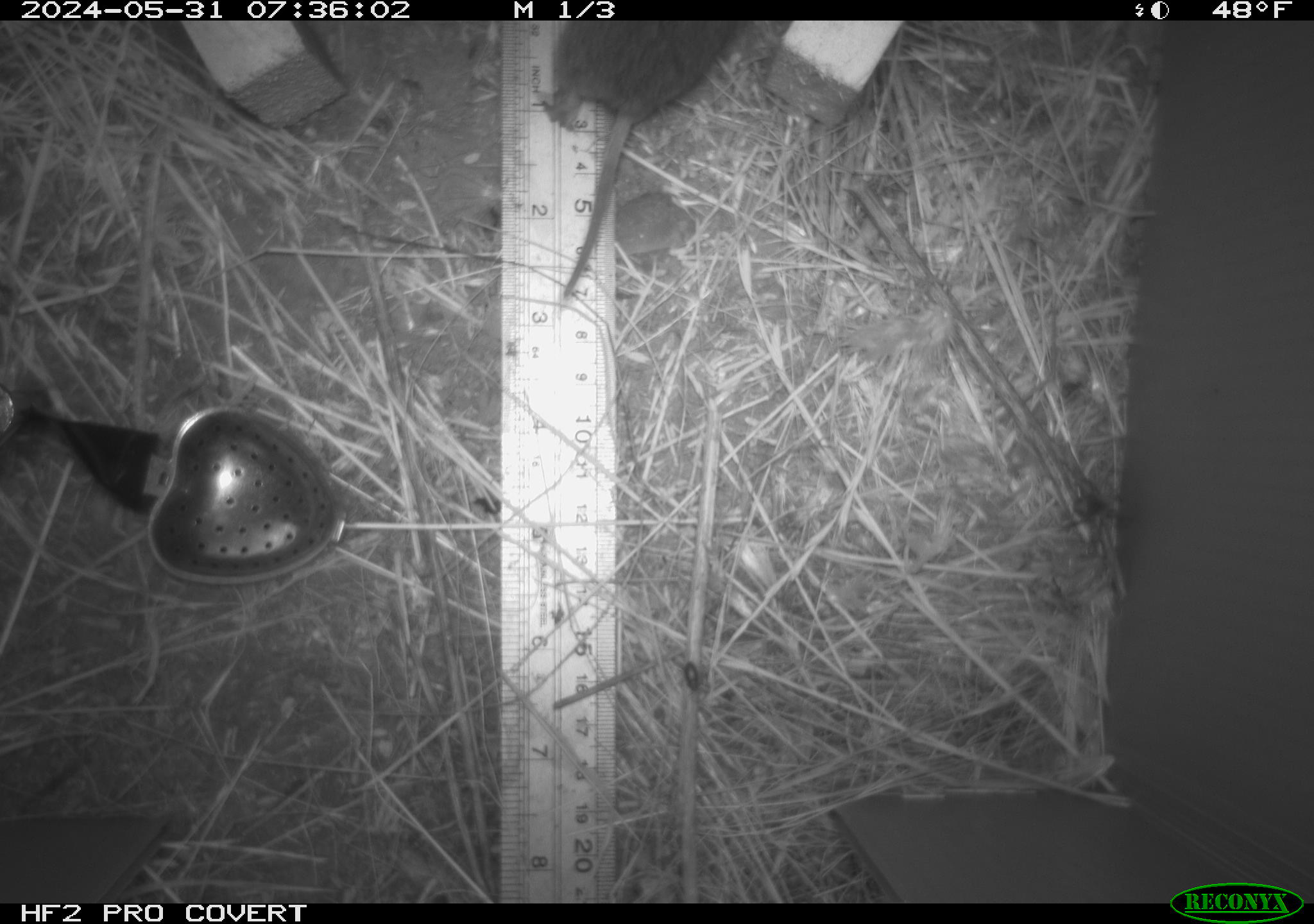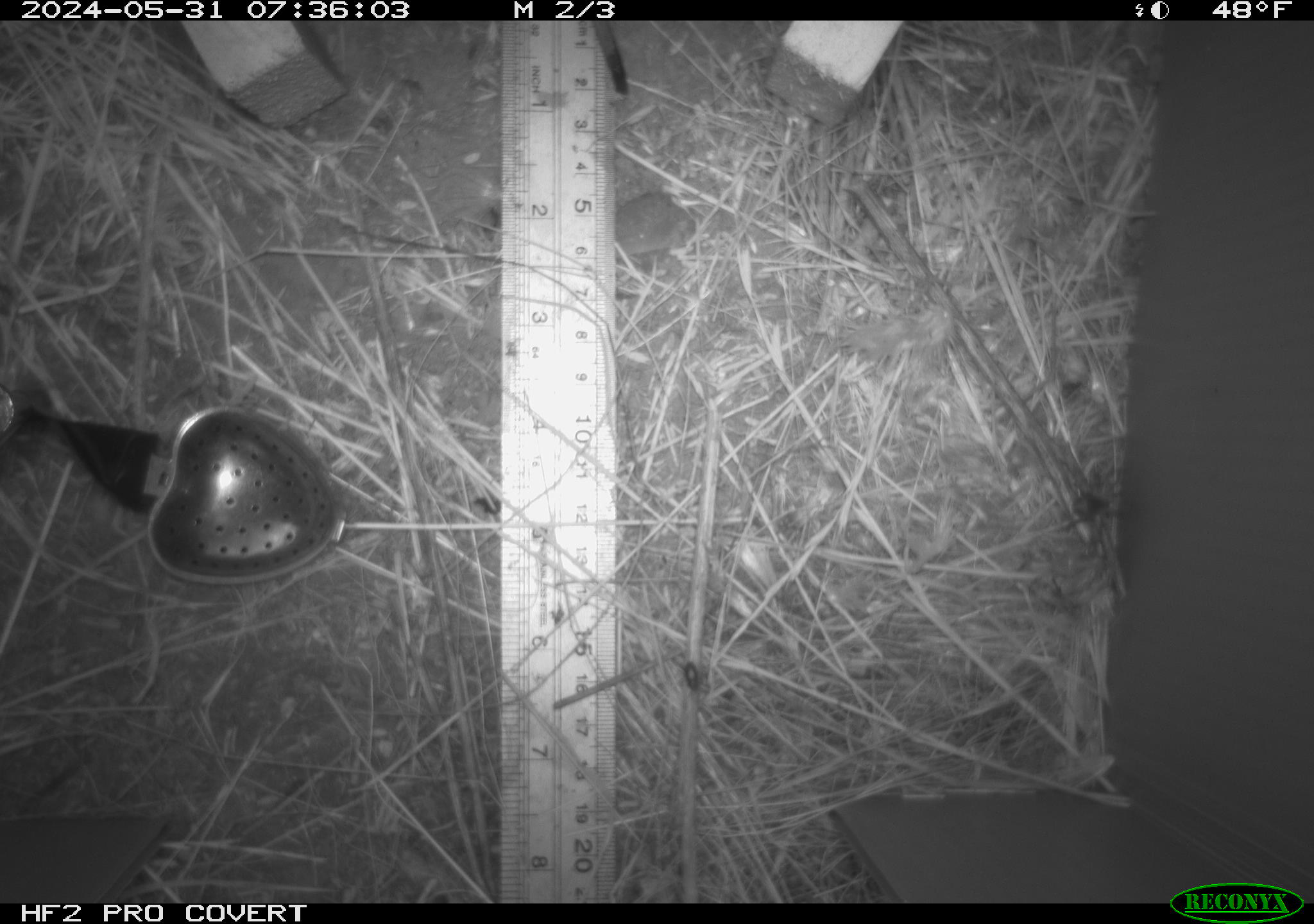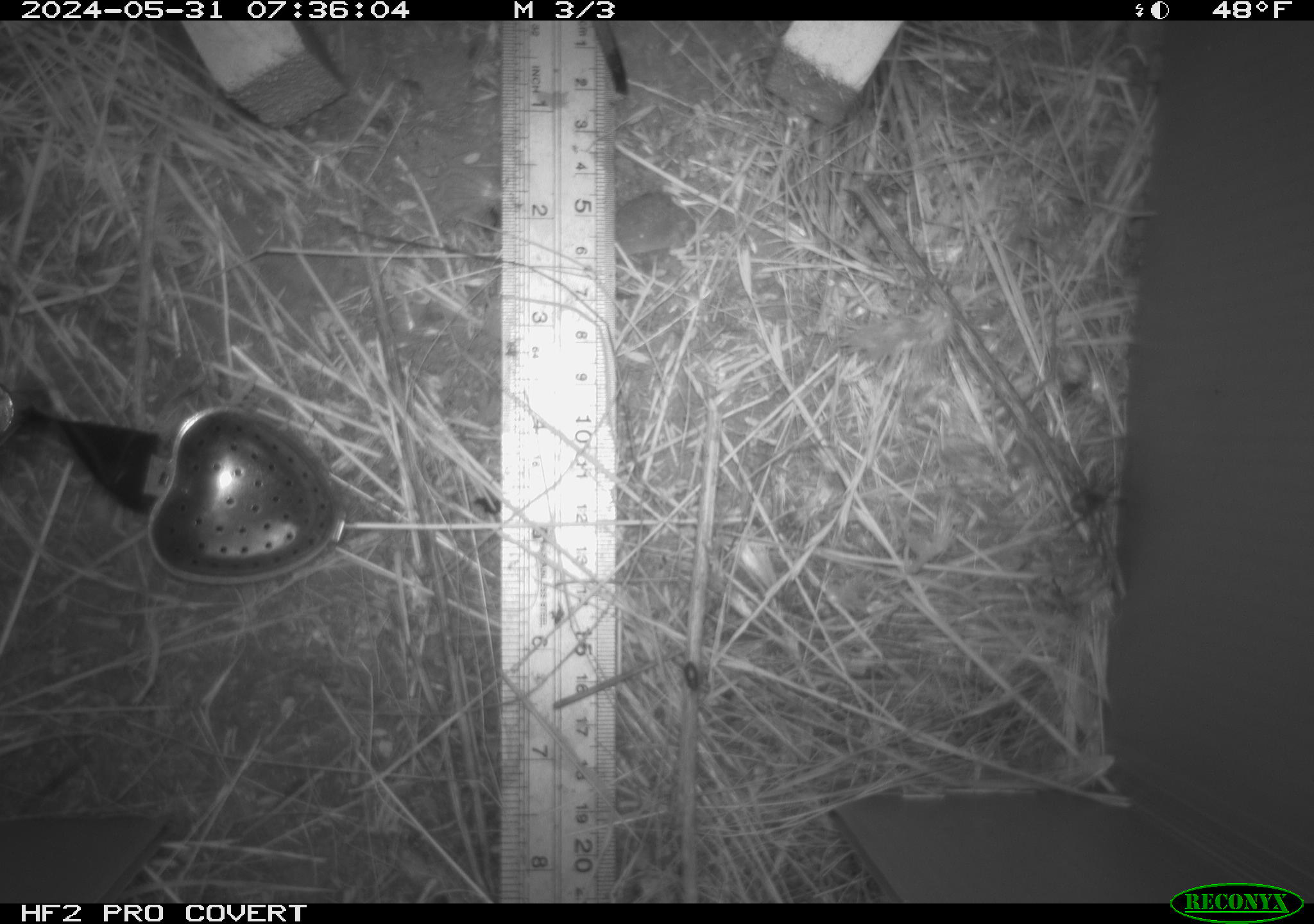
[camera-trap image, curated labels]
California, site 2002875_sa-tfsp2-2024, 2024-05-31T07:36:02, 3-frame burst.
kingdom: Animalia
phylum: Chordata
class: Mammalia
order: Rodentia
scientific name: Rodentia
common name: rodent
Rodent (Rodentia).